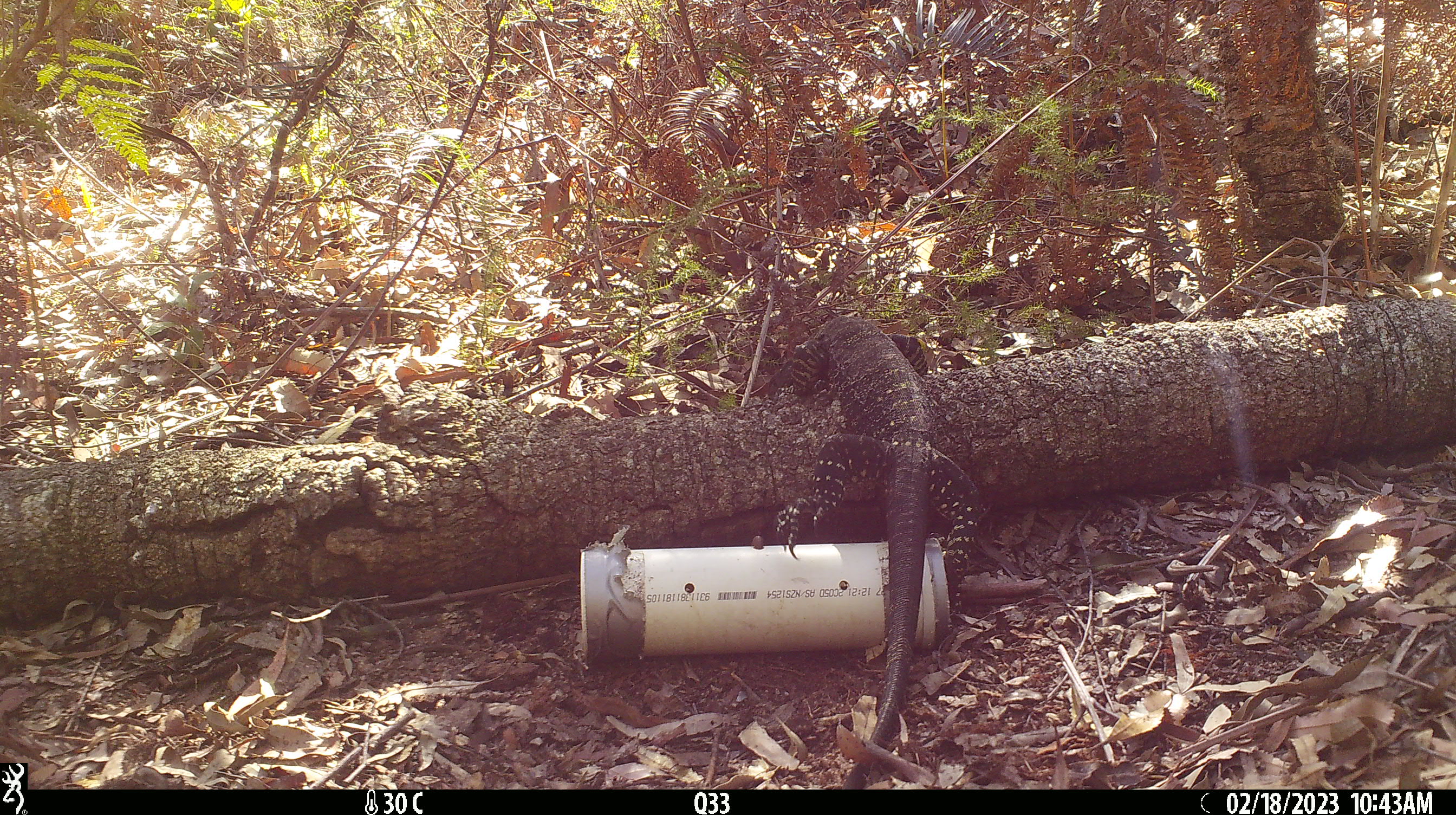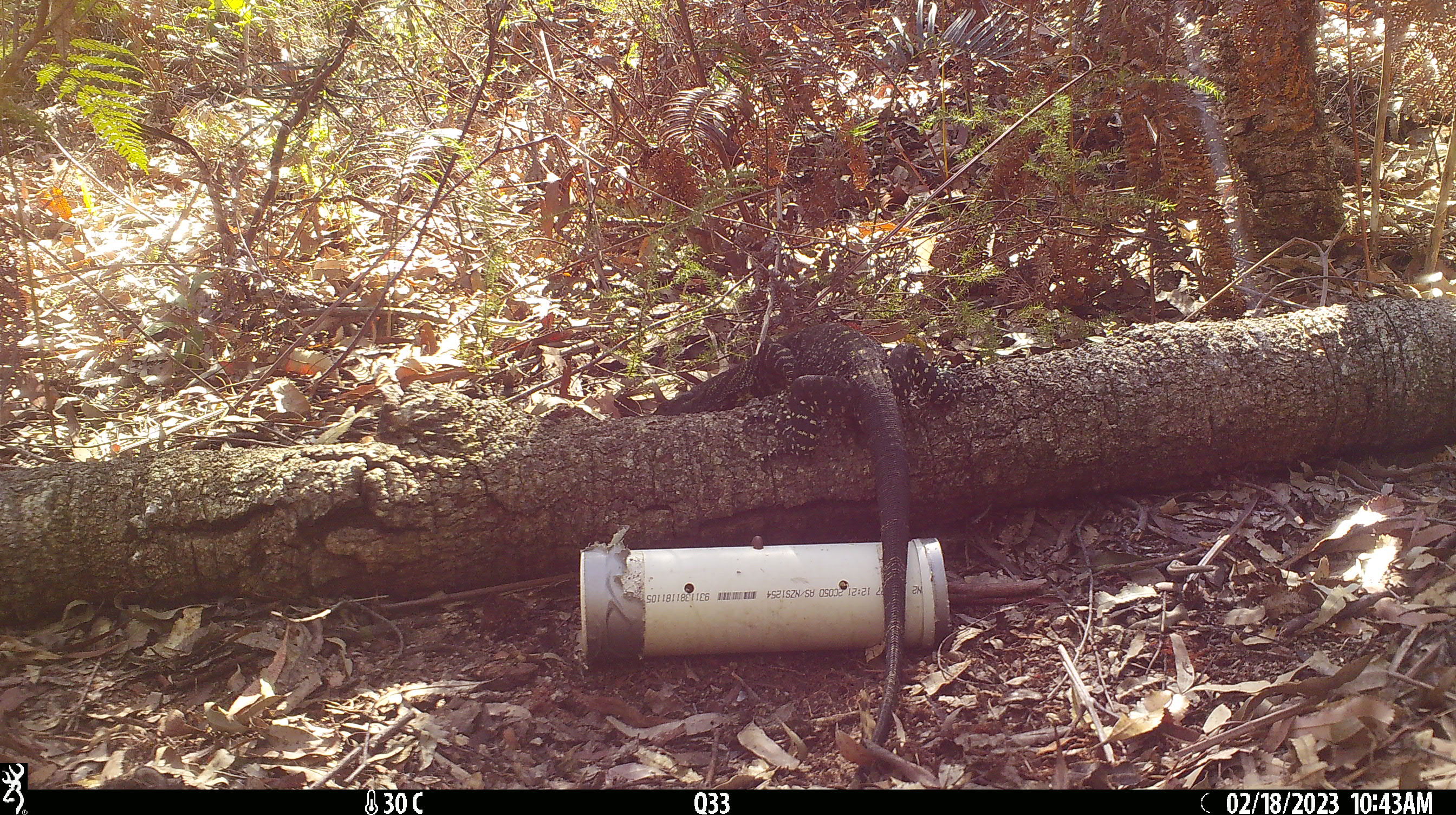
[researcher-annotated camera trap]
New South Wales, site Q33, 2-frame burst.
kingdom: Animalia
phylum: Chordata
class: Reptilia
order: Squamata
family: Varanidae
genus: Varanus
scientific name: Varanus varius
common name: lace monitor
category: goanna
Goanna (lace monitor) (Varanus varius).